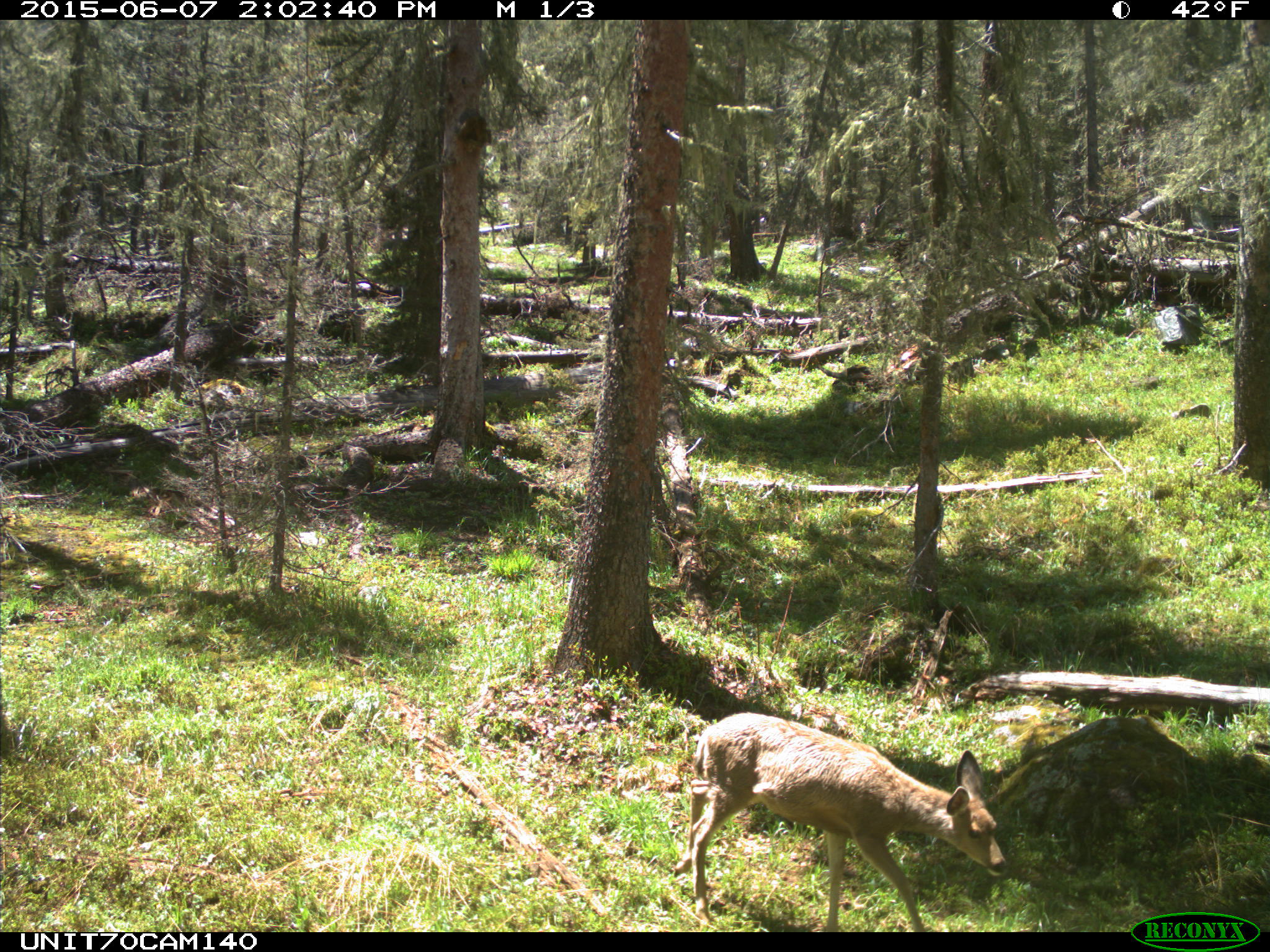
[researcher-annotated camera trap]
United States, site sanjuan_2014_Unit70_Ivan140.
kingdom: Animalia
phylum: Chordata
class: Mammalia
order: Artiodactyla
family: Cervidae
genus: Odocoileus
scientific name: Odocoileus hemionus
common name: mule deer